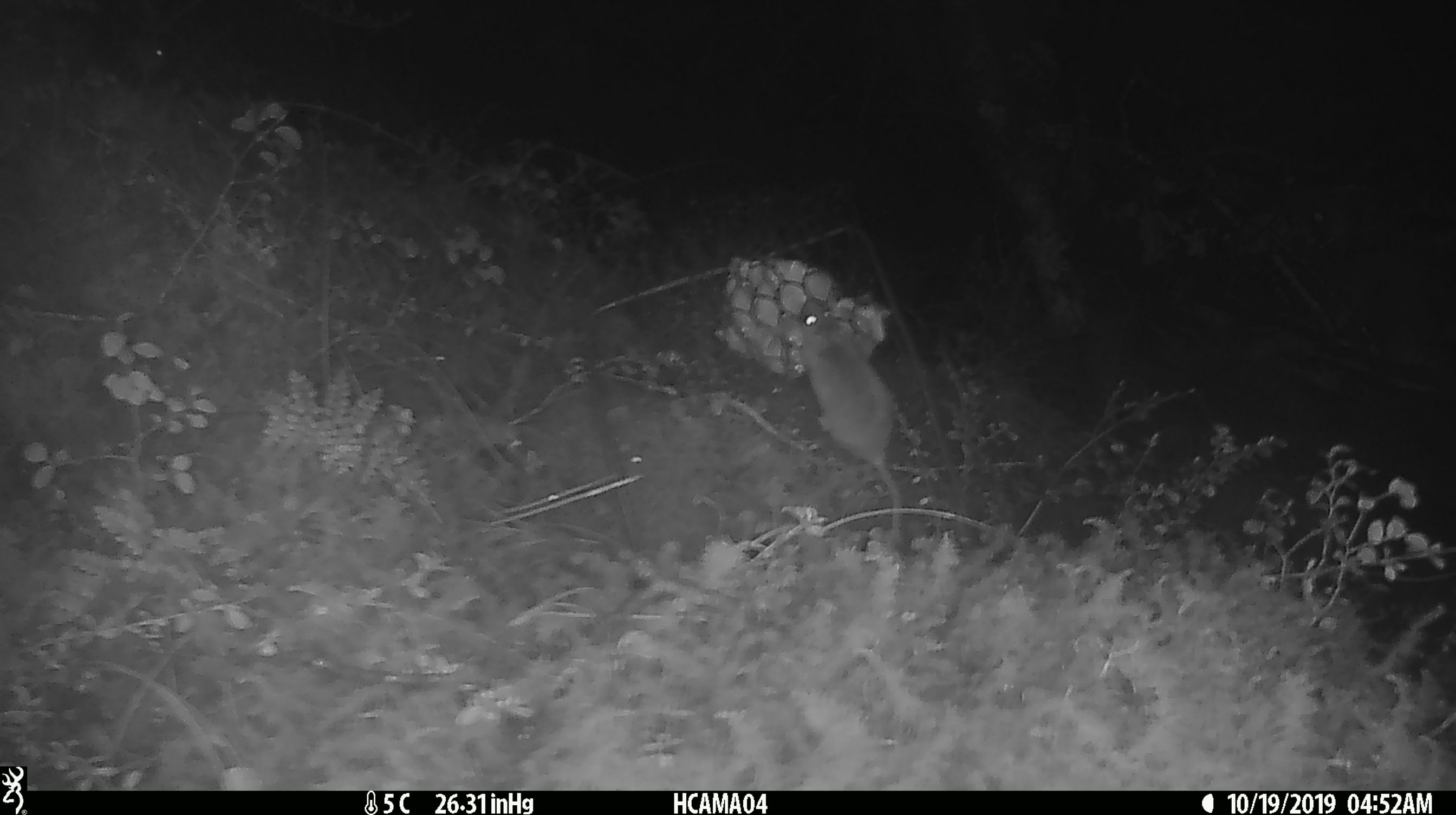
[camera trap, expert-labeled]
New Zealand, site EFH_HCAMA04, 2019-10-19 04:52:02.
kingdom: Animalia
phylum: Chordata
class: Mammalia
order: Rodentia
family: Muridae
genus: Mus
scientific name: Mus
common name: mouse